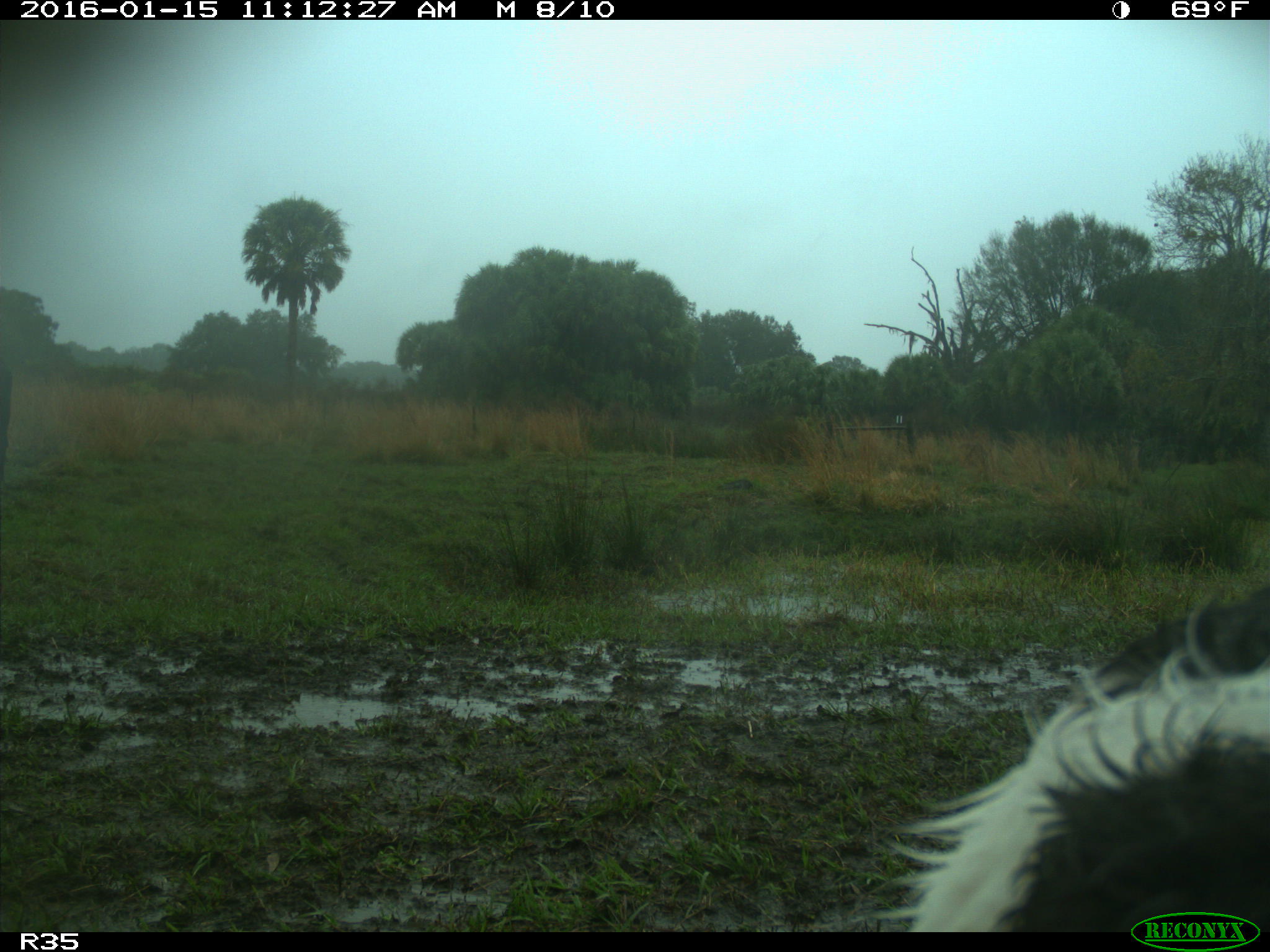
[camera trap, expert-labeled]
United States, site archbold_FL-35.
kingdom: Animalia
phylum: Chordata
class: Mammalia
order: Artiodactyla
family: Bovidae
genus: Bos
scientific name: Bos taurus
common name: domestic cow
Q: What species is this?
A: Bos taurus (domestic cow).